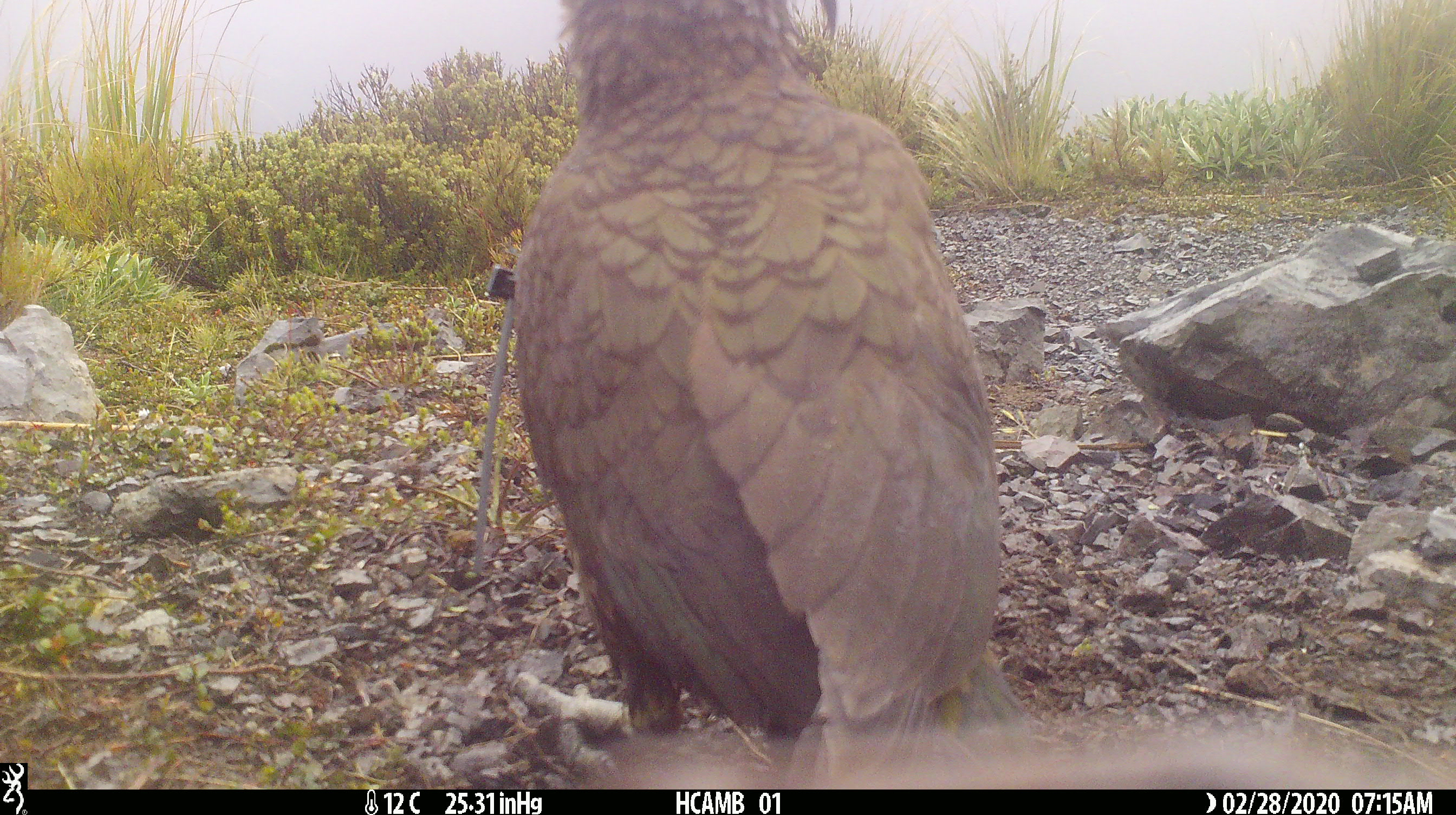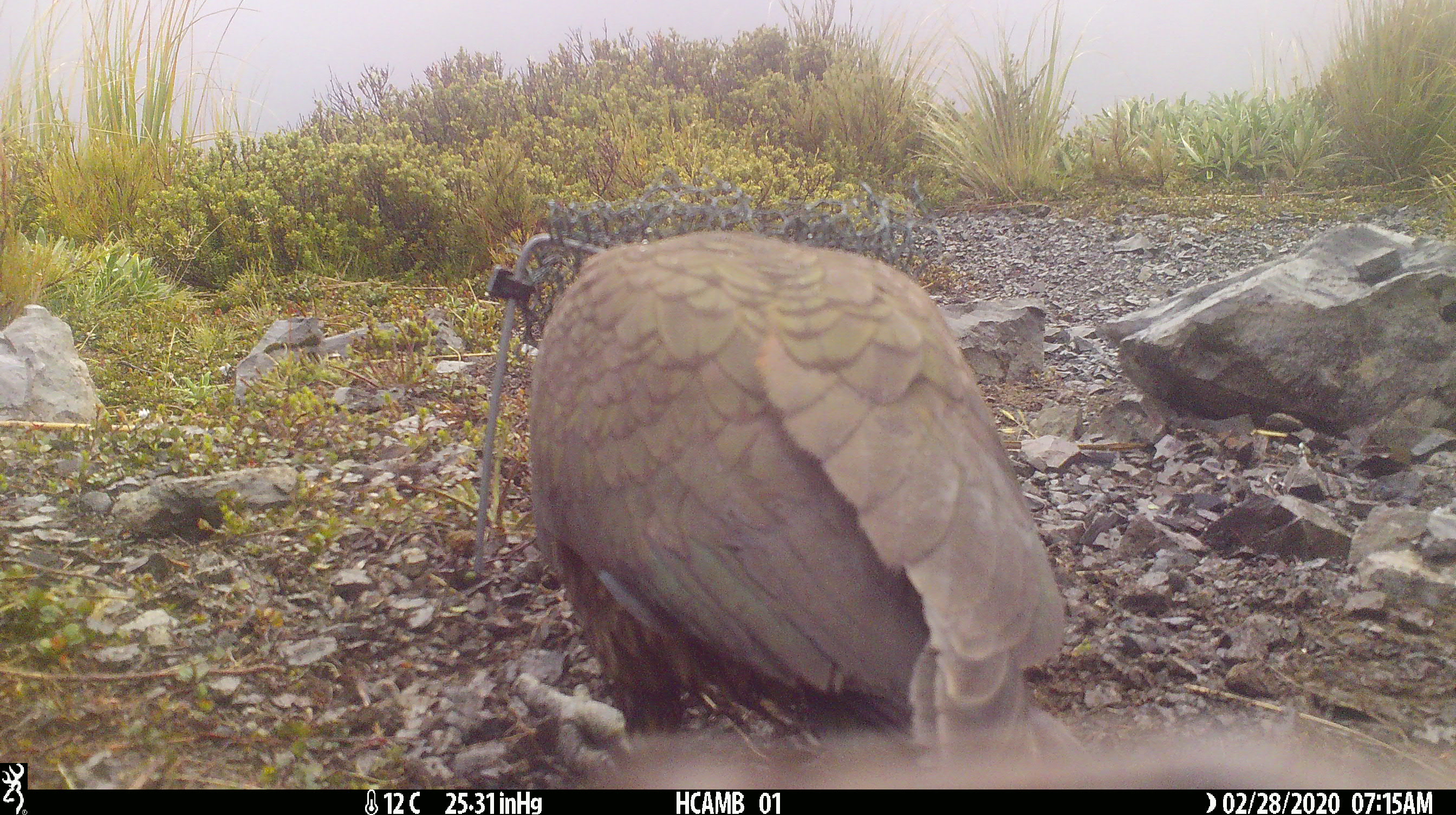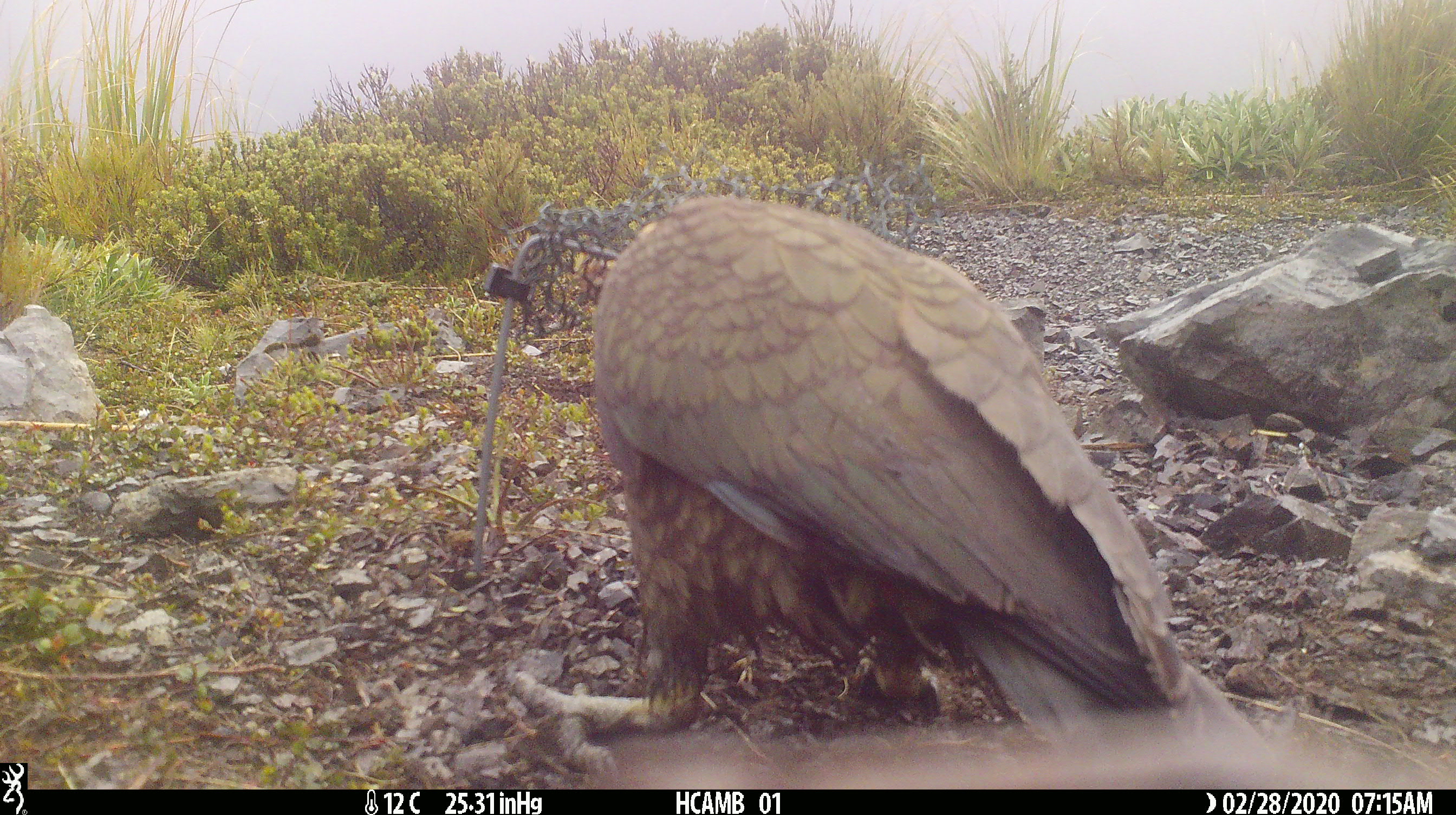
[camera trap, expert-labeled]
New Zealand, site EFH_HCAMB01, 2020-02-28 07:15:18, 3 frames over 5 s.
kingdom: Animalia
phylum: Chordata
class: Aves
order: Psittaciformes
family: Strigopidae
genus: Nestor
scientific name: Nestor notabilis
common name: kea